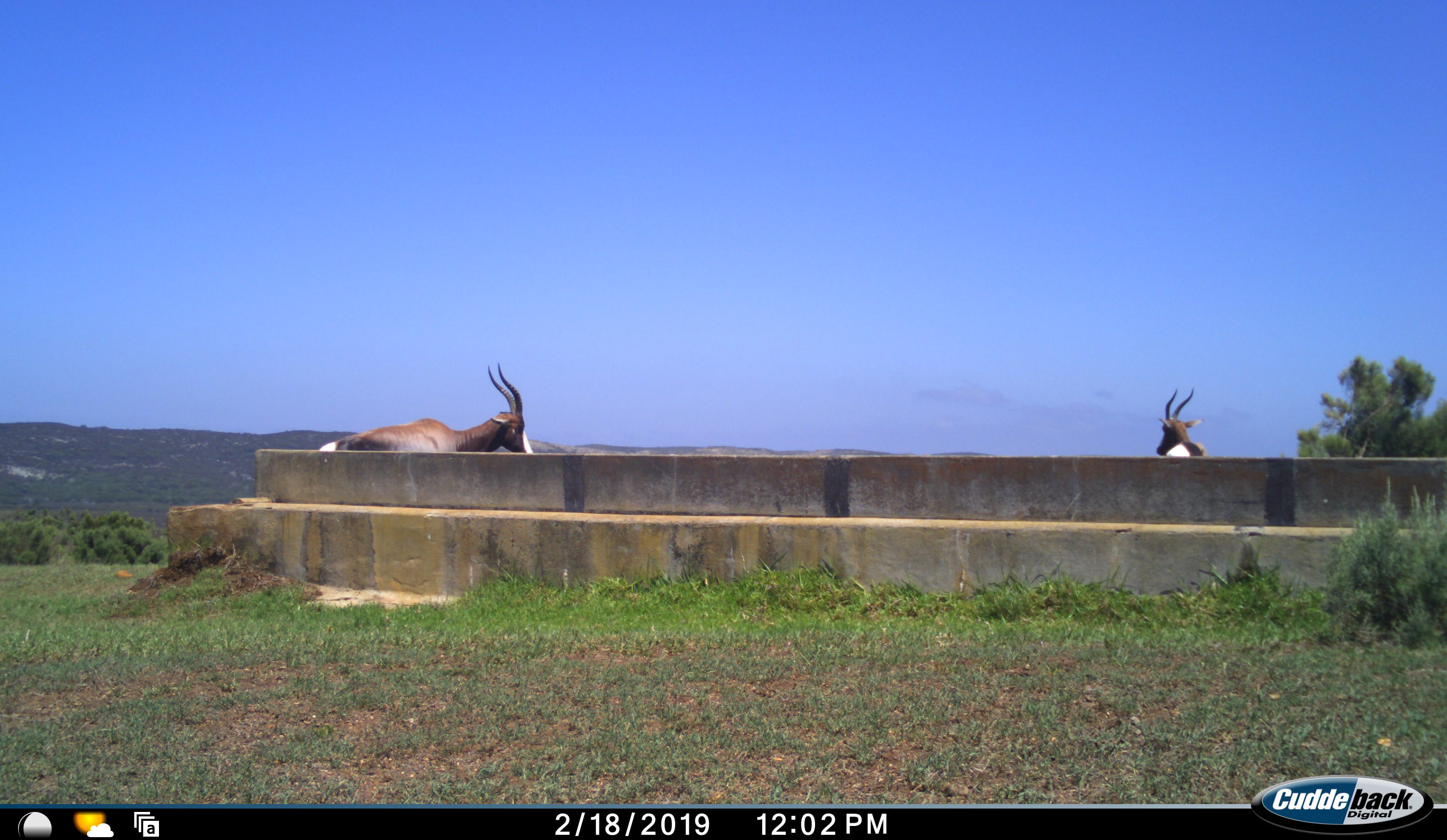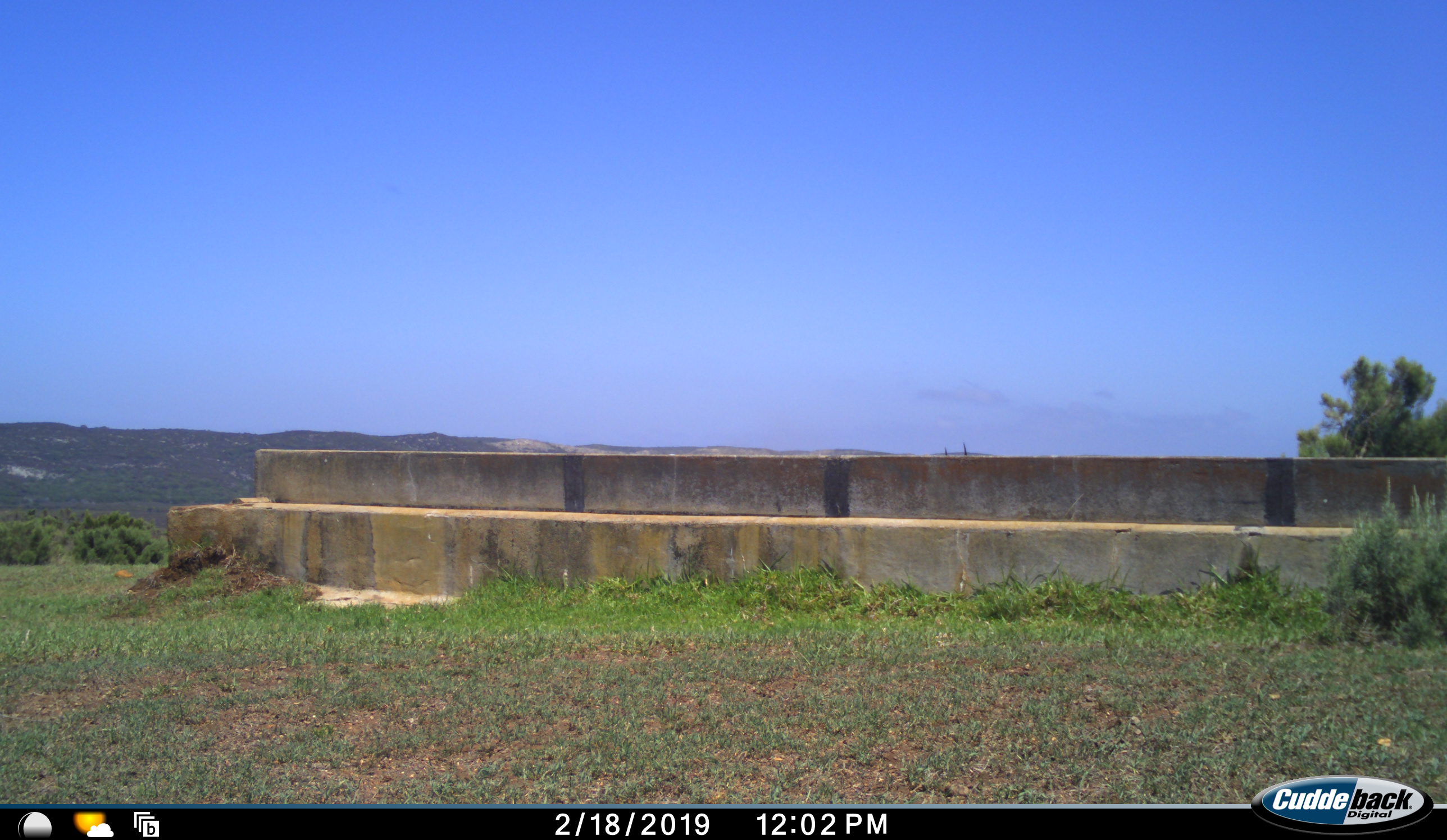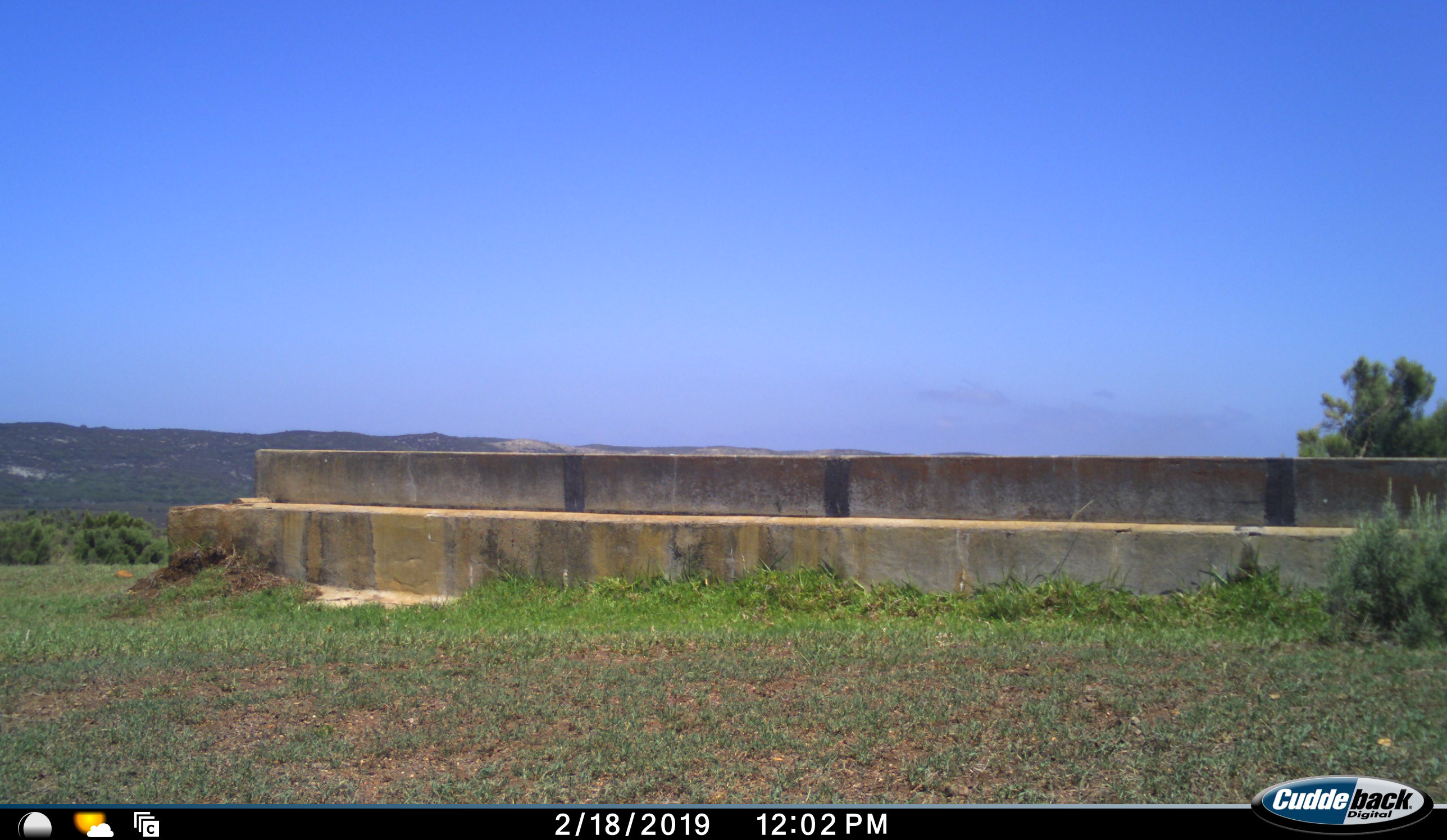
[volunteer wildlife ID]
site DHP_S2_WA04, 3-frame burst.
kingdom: Animalia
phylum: Chordata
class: Mammalia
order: Artiodactyla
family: Bovidae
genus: Damaliscus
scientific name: Damaliscus pygargus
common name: bontebok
Bontebok (Damaliscus pygargus), count 2. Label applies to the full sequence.